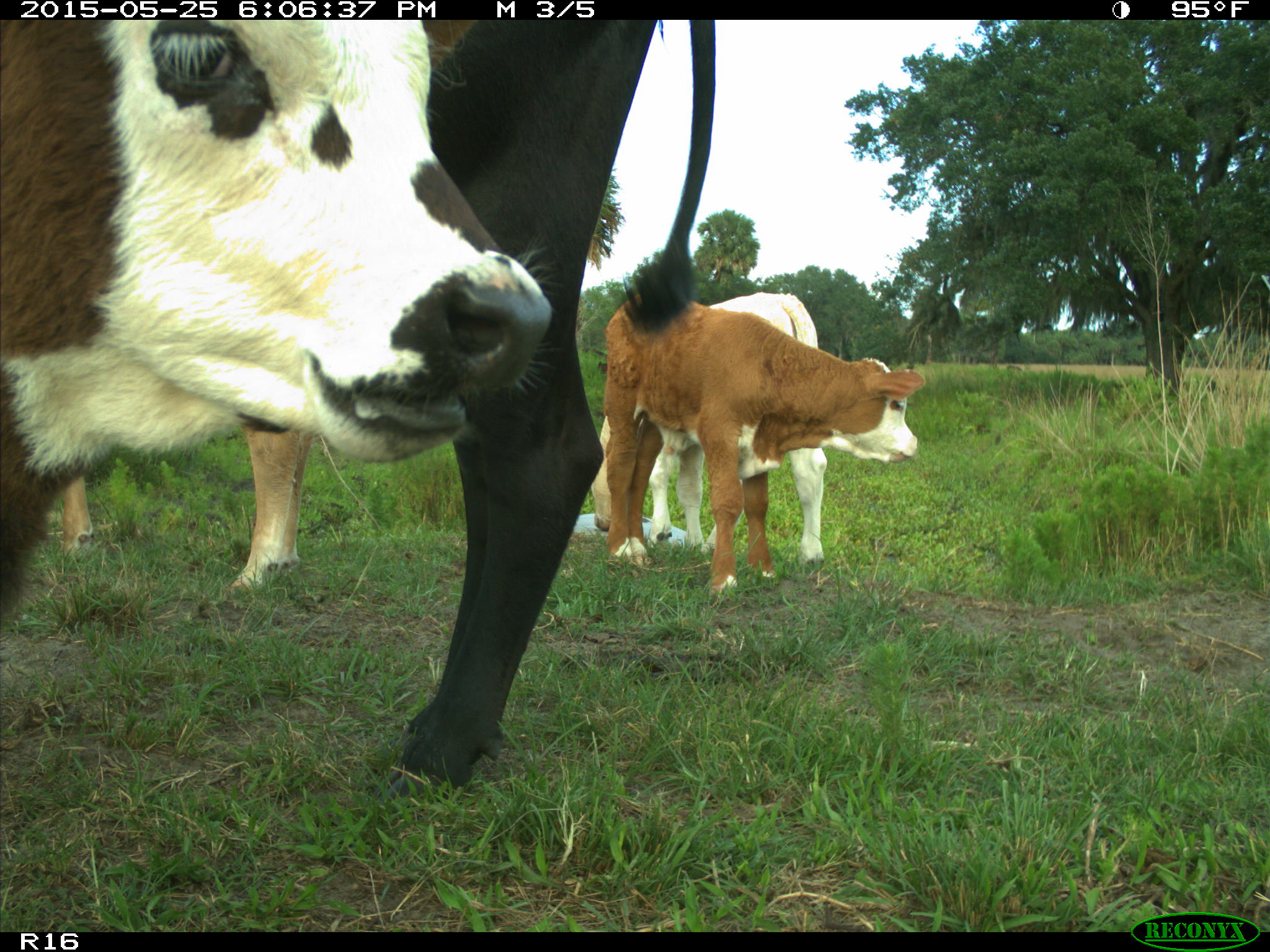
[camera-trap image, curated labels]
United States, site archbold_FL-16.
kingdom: Animalia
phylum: Chordata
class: Mammalia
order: Artiodactyla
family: Bovidae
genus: Bos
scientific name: Bos taurus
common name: domestic cow